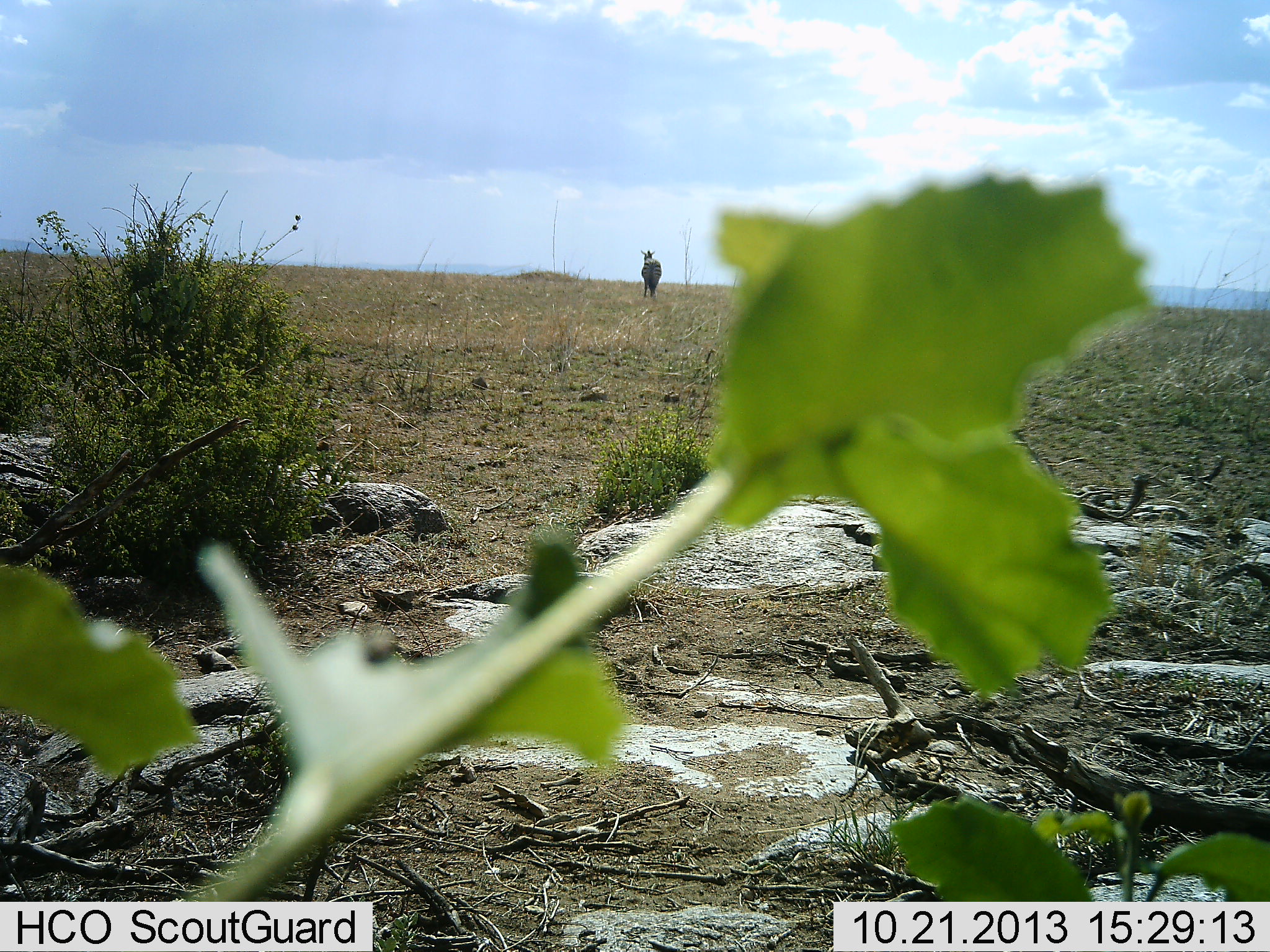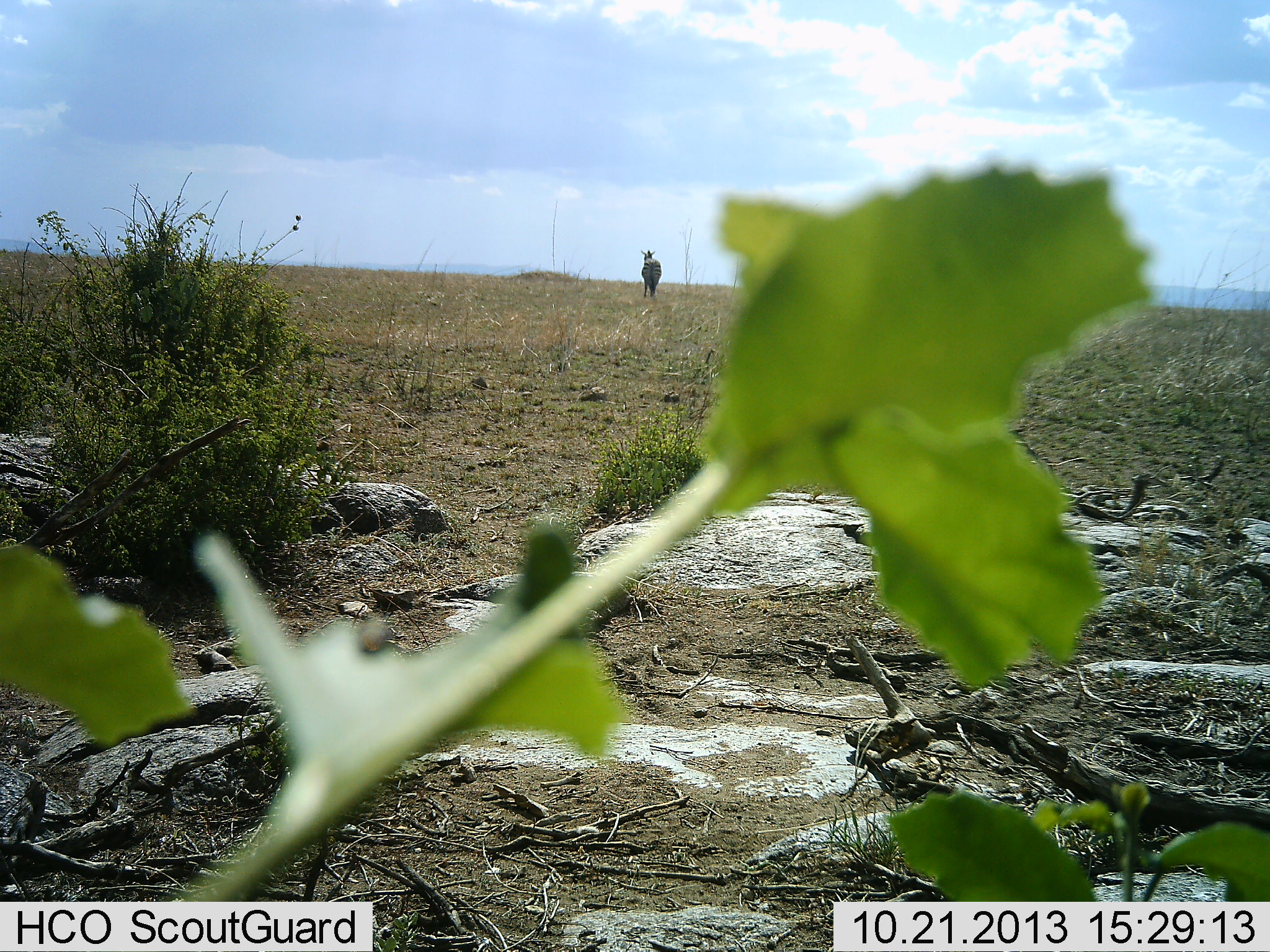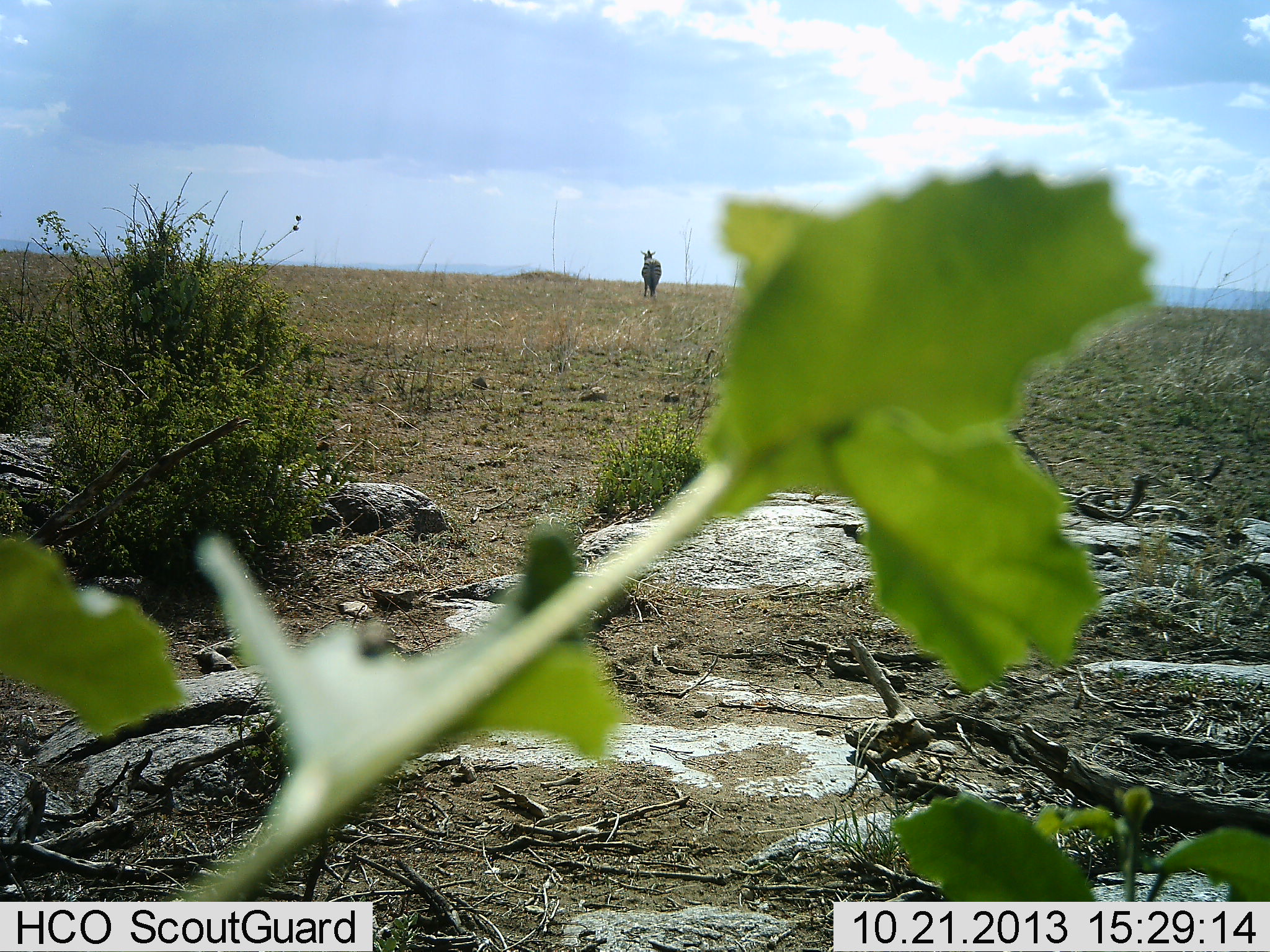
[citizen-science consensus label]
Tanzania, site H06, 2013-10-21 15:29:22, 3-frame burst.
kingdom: Animalia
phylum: Chordata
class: Mammalia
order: Perissodactyla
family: Equidae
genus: Equus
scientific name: Equus quagga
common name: plains zebra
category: zebra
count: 1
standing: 100%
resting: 0%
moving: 0%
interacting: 0%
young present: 0%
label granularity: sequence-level